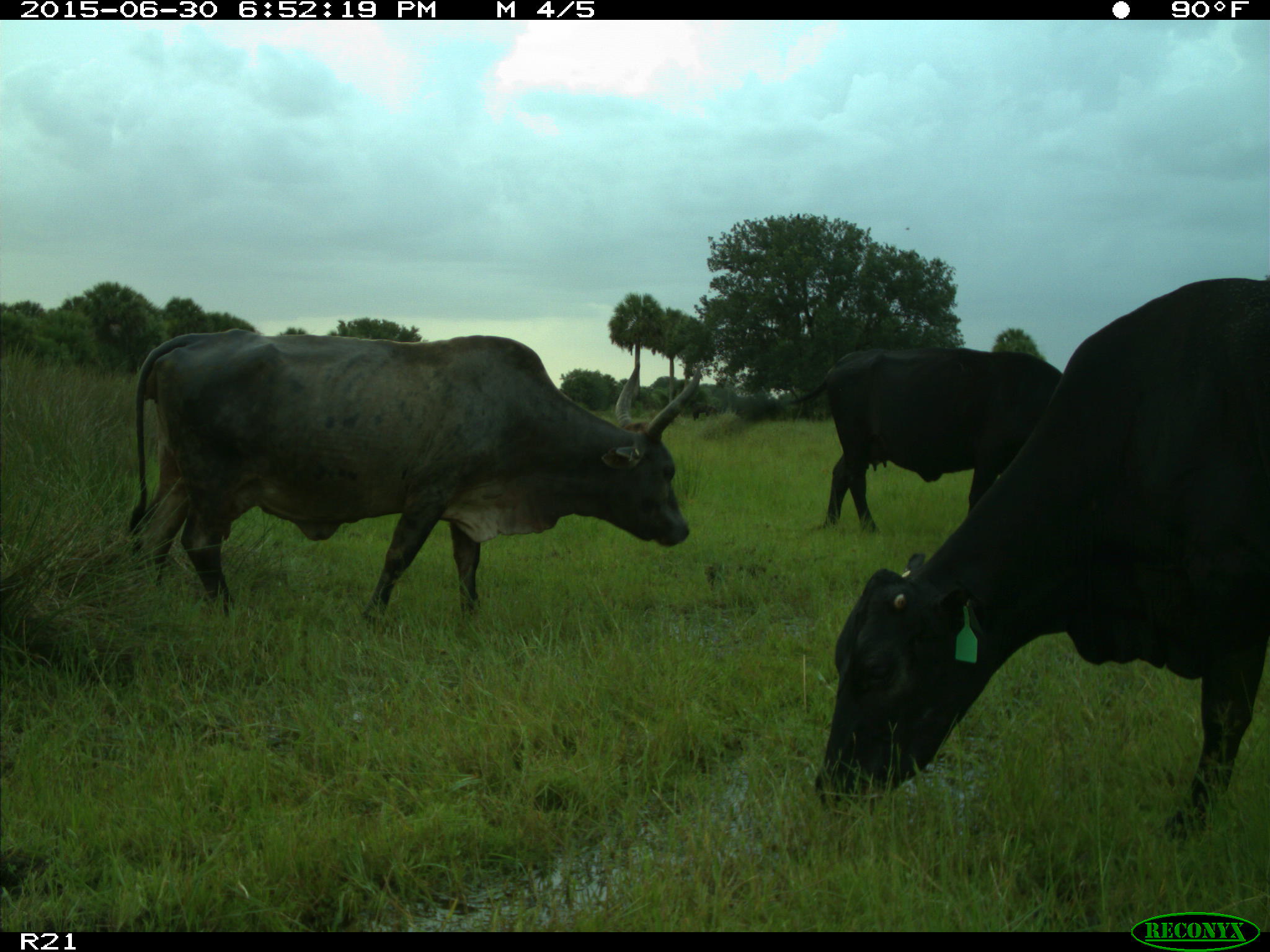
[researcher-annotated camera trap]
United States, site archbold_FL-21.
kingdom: Animalia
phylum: Chordata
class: Mammalia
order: Artiodactyla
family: Bovidae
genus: Bos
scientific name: Bos taurus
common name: domestic cow